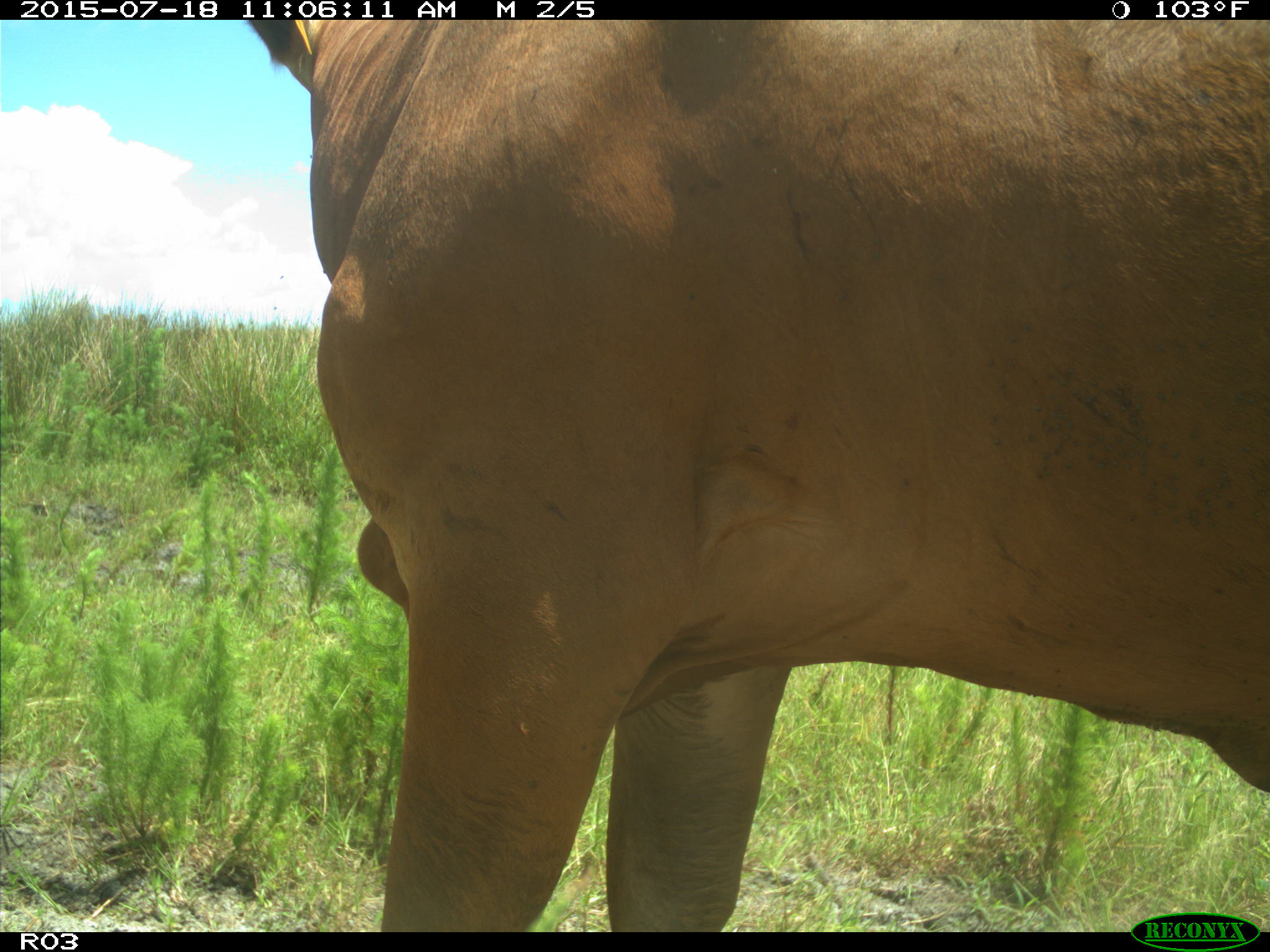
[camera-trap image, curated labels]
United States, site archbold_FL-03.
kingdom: Animalia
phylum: Chordata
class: Mammalia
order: Artiodactyla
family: Bovidae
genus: Bos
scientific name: Bos taurus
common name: domestic cow